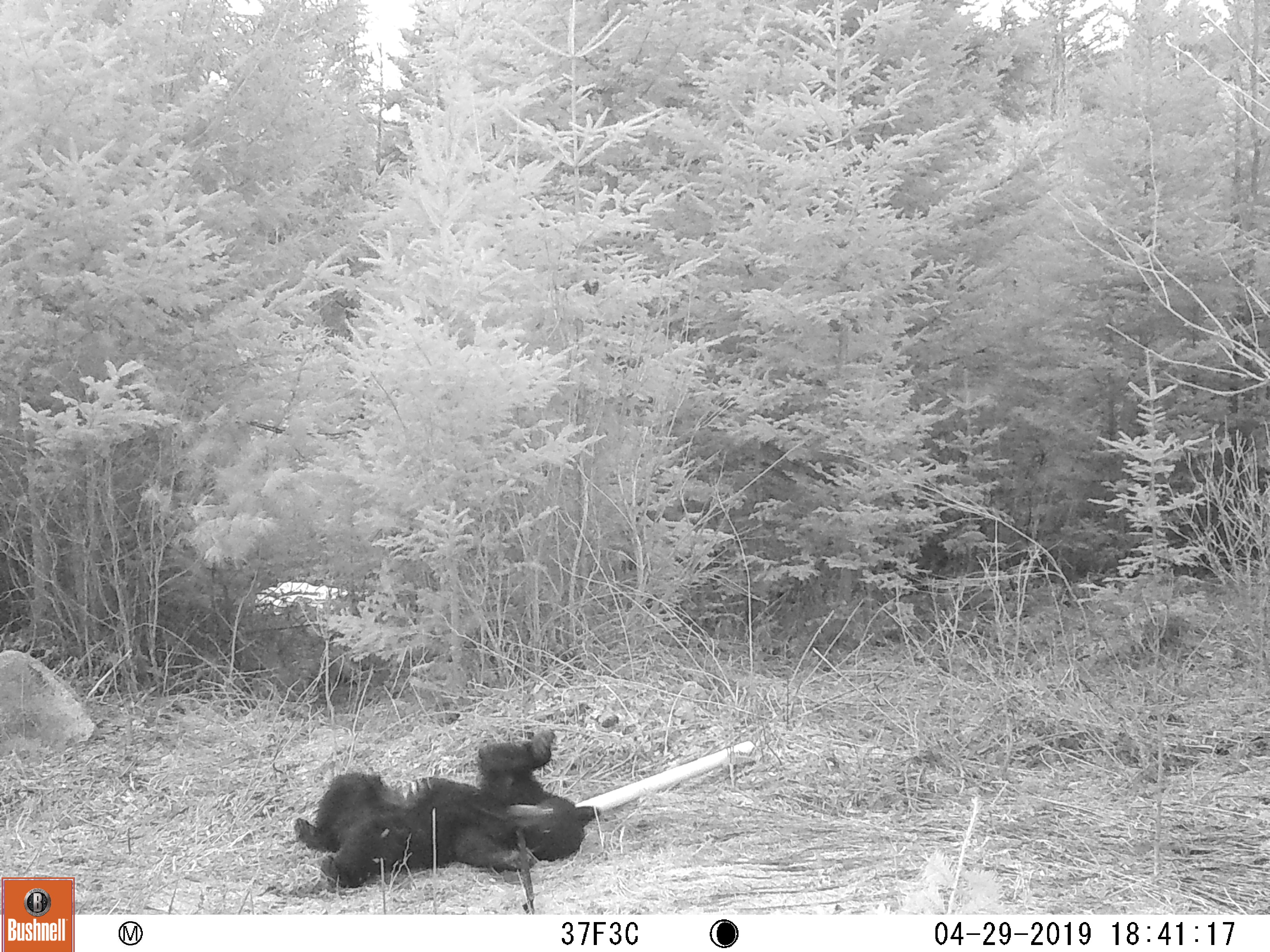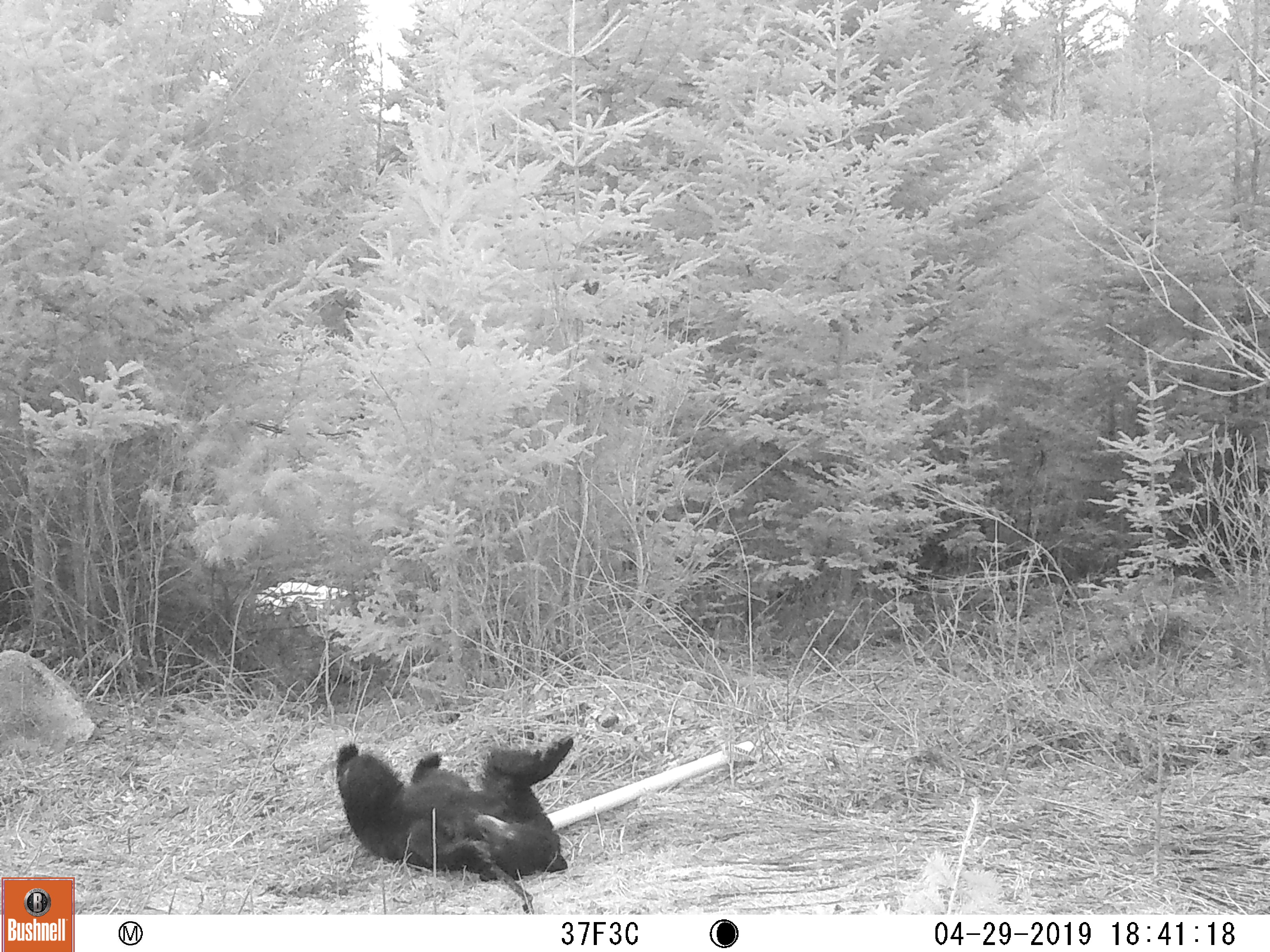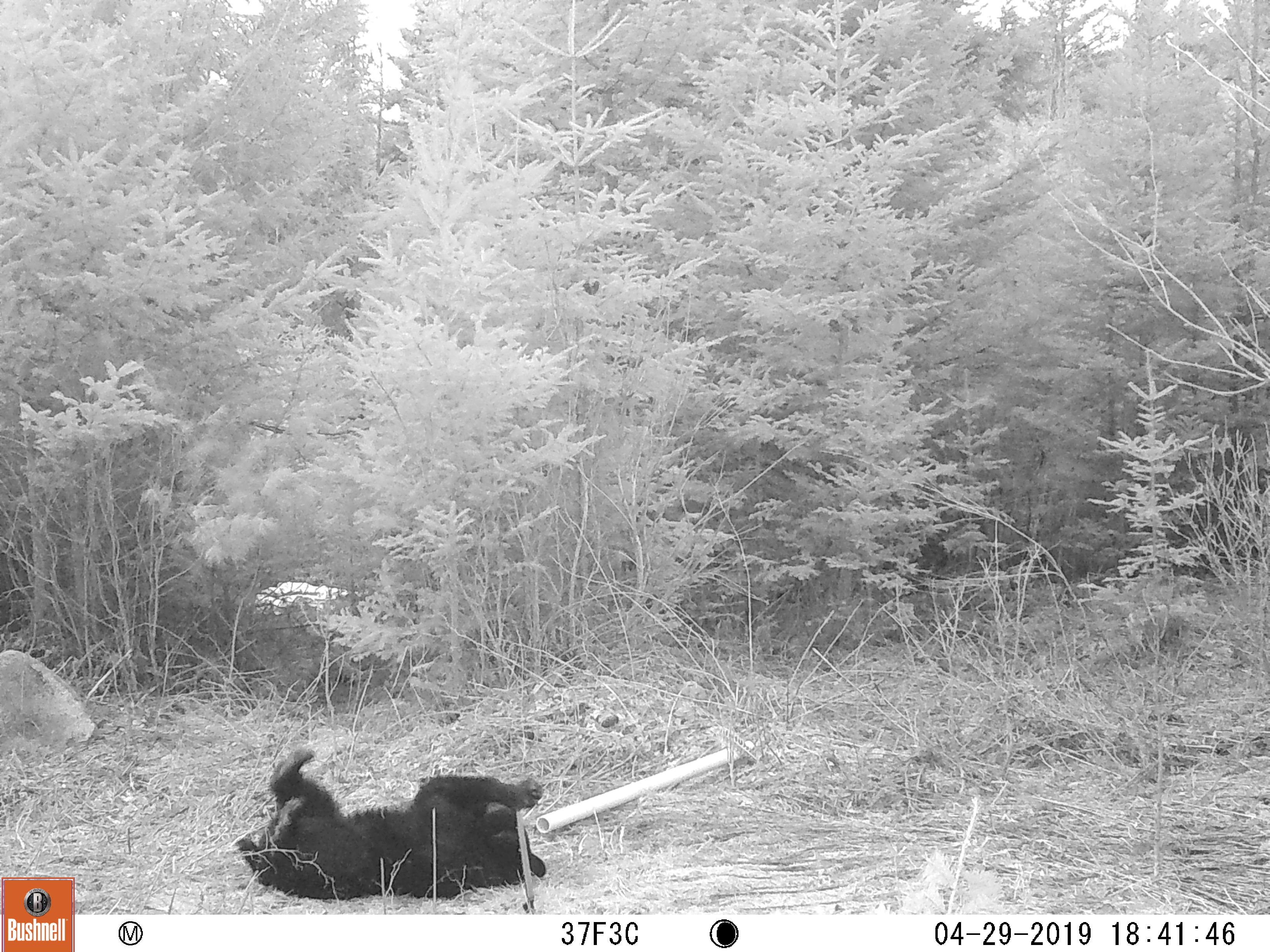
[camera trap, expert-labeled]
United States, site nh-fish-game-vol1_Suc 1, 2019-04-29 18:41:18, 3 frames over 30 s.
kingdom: Animalia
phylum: Chordata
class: Mammalia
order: Carnivora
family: Ursidae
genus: Ursus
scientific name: Ursus americanus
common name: black bear